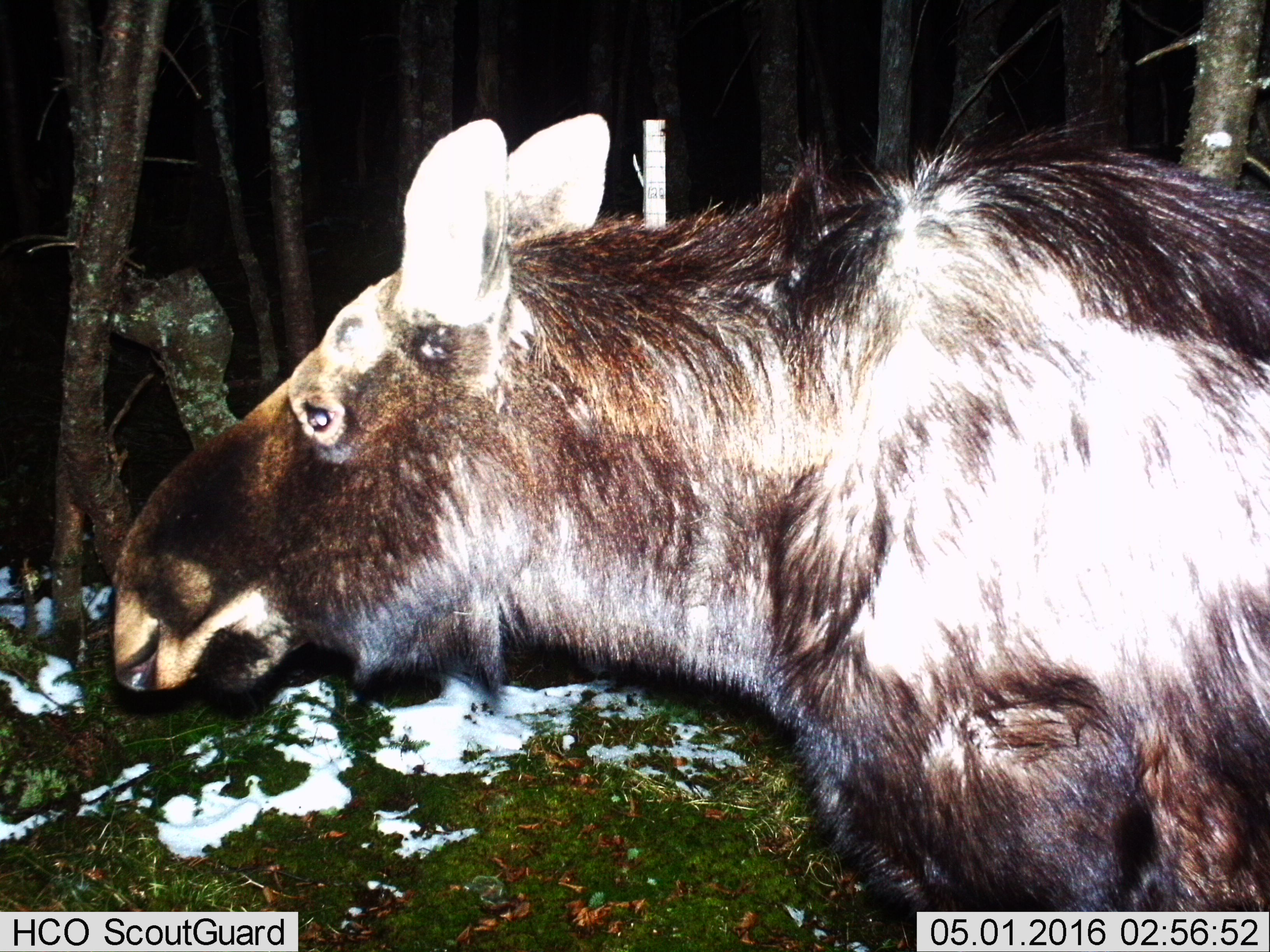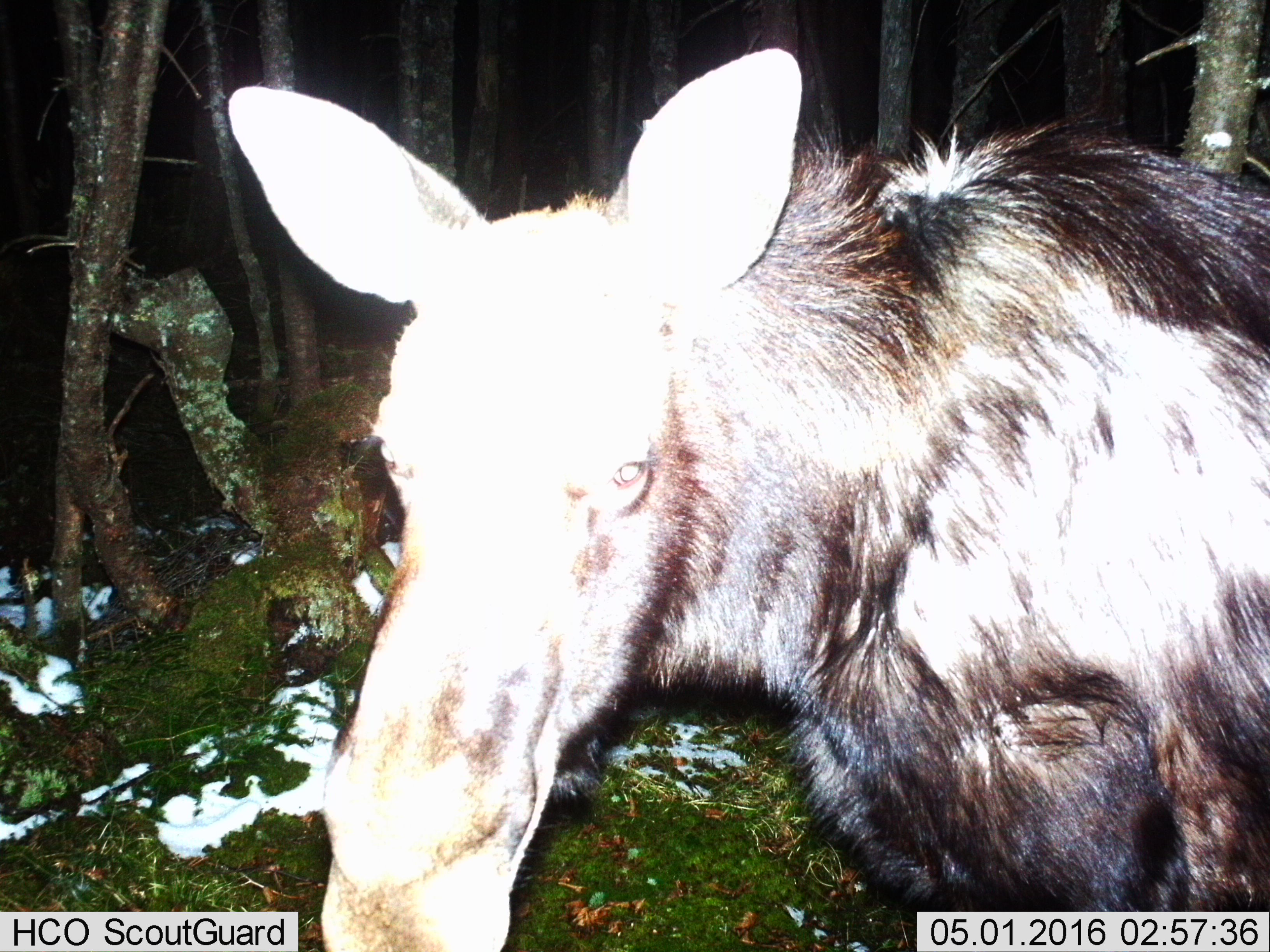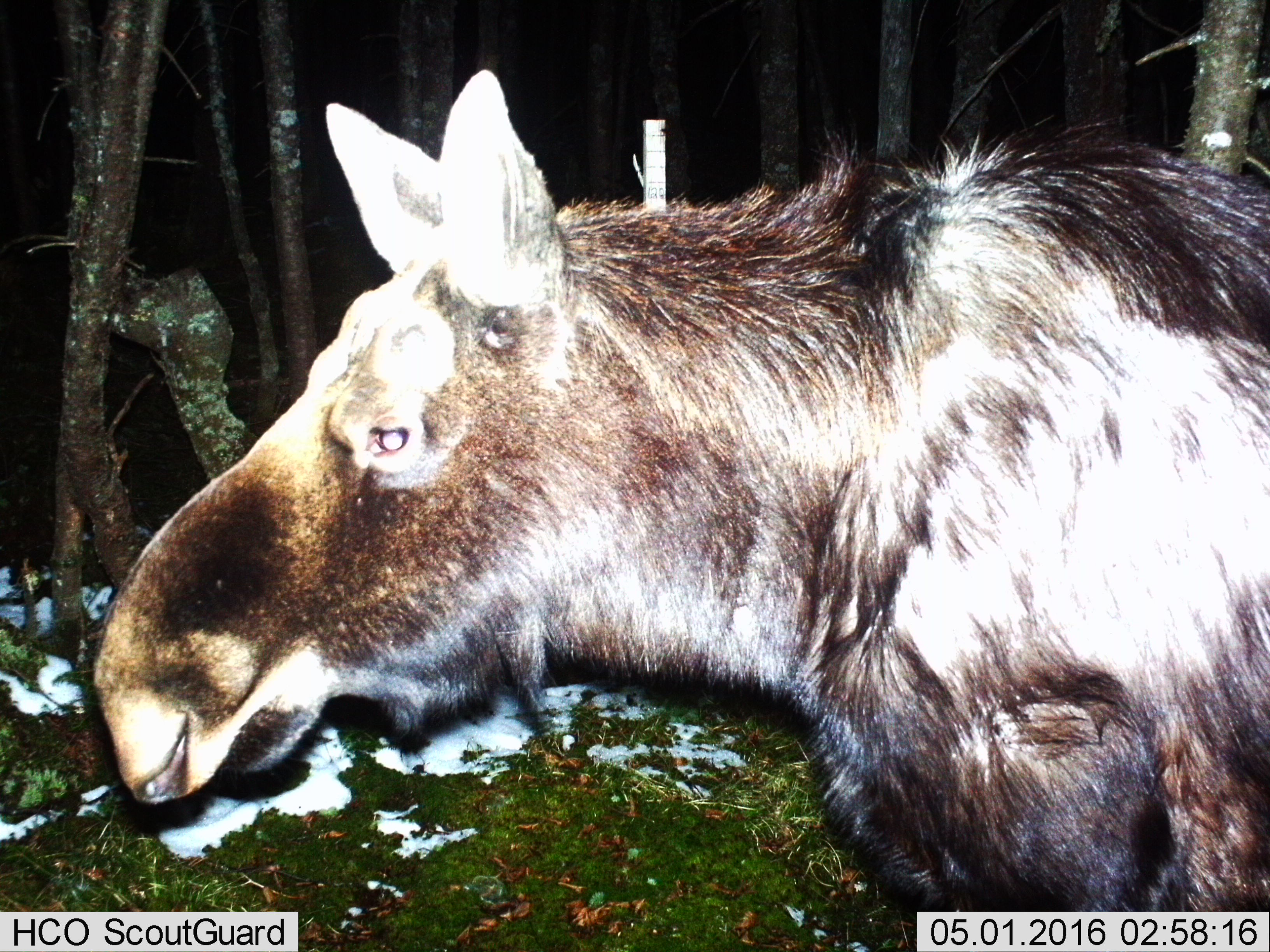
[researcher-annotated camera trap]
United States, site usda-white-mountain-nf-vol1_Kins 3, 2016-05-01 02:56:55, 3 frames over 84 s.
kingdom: Animalia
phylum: Chordata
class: Mammalia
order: Artiodactyla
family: Cervidae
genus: Alces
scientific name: Alces alces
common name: moose